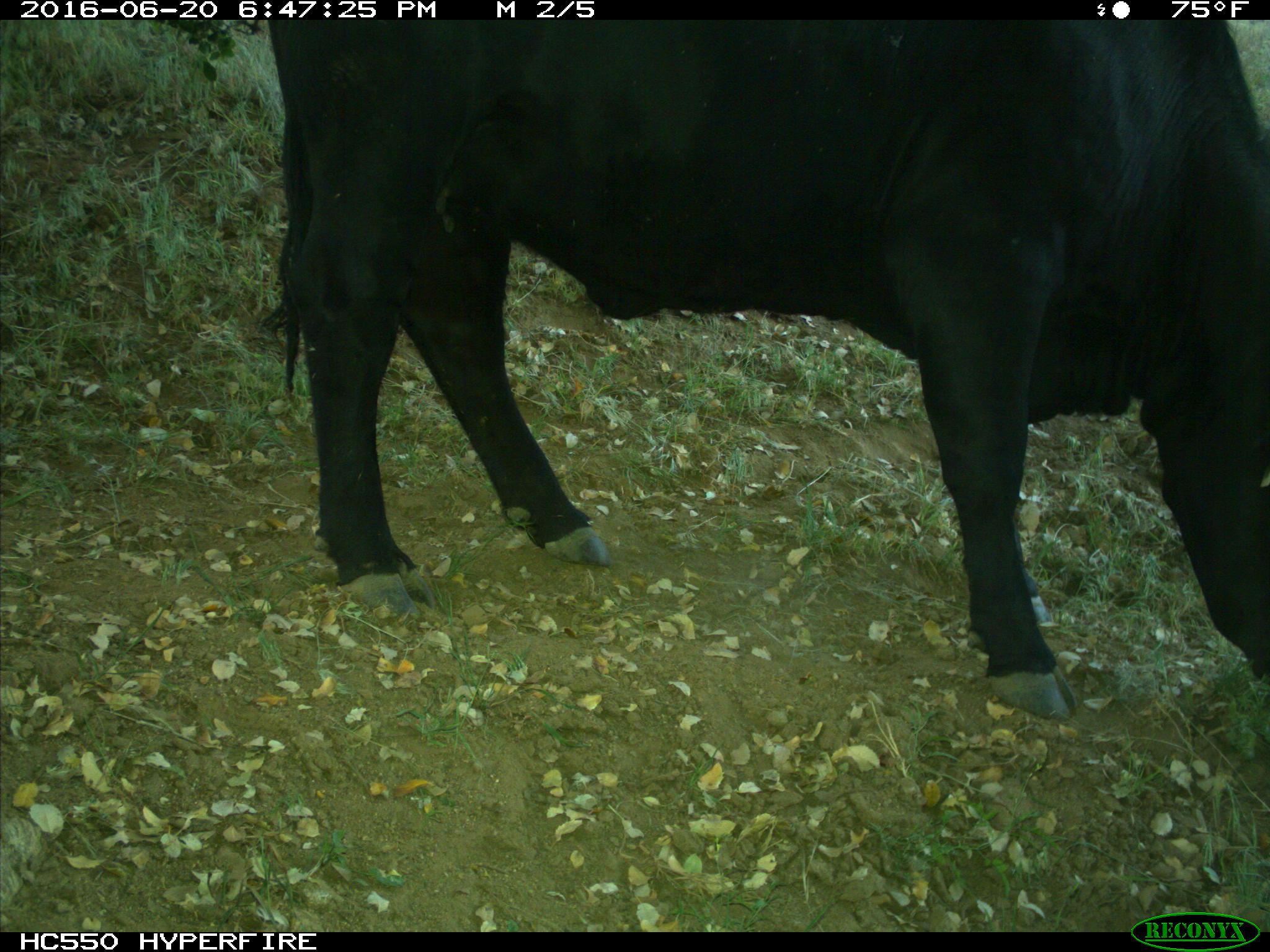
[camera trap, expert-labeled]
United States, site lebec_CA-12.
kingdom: Animalia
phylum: Chordata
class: Mammalia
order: Artiodactyla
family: Bovidae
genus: Bos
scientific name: Bos taurus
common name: domestic cow